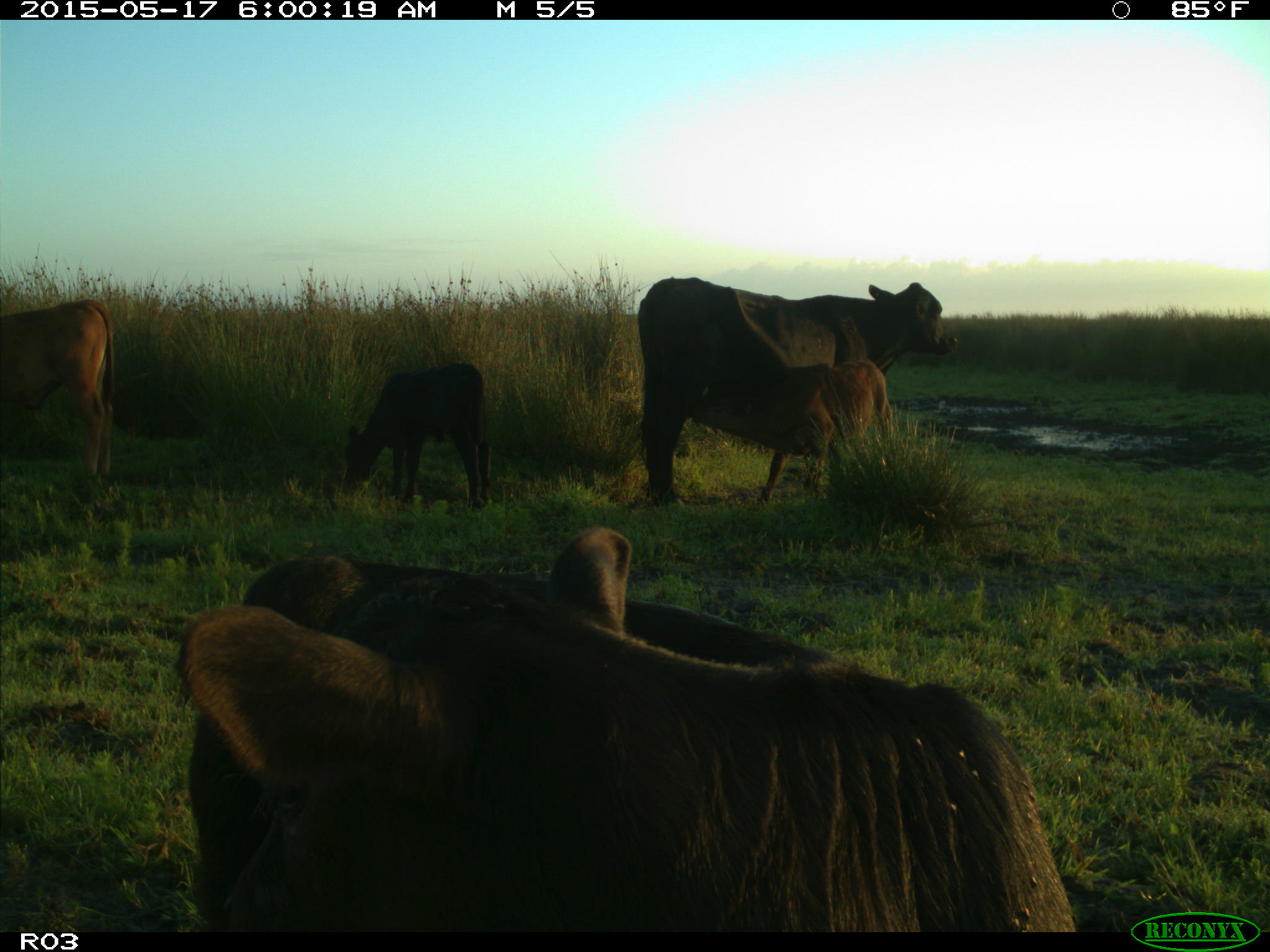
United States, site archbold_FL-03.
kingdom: Animalia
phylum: Chordata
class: Mammalia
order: Artiodactyla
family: Bovidae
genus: Bos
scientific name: Bos taurus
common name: domestic cow